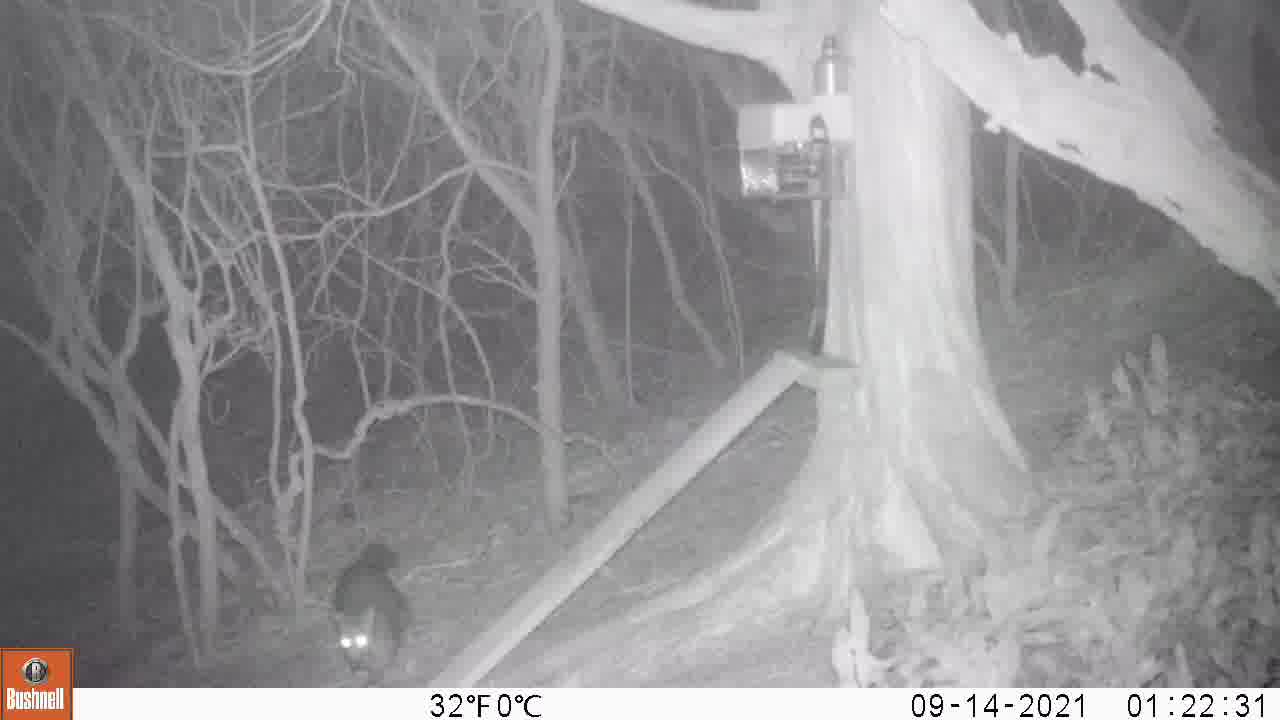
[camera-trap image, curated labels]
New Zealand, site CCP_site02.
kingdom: Animalia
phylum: Chordata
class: Mammalia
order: Diprotodontia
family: Phalangeridae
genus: Trichosurus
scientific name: Trichosurus vulpecula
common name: common brushtail possum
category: possum